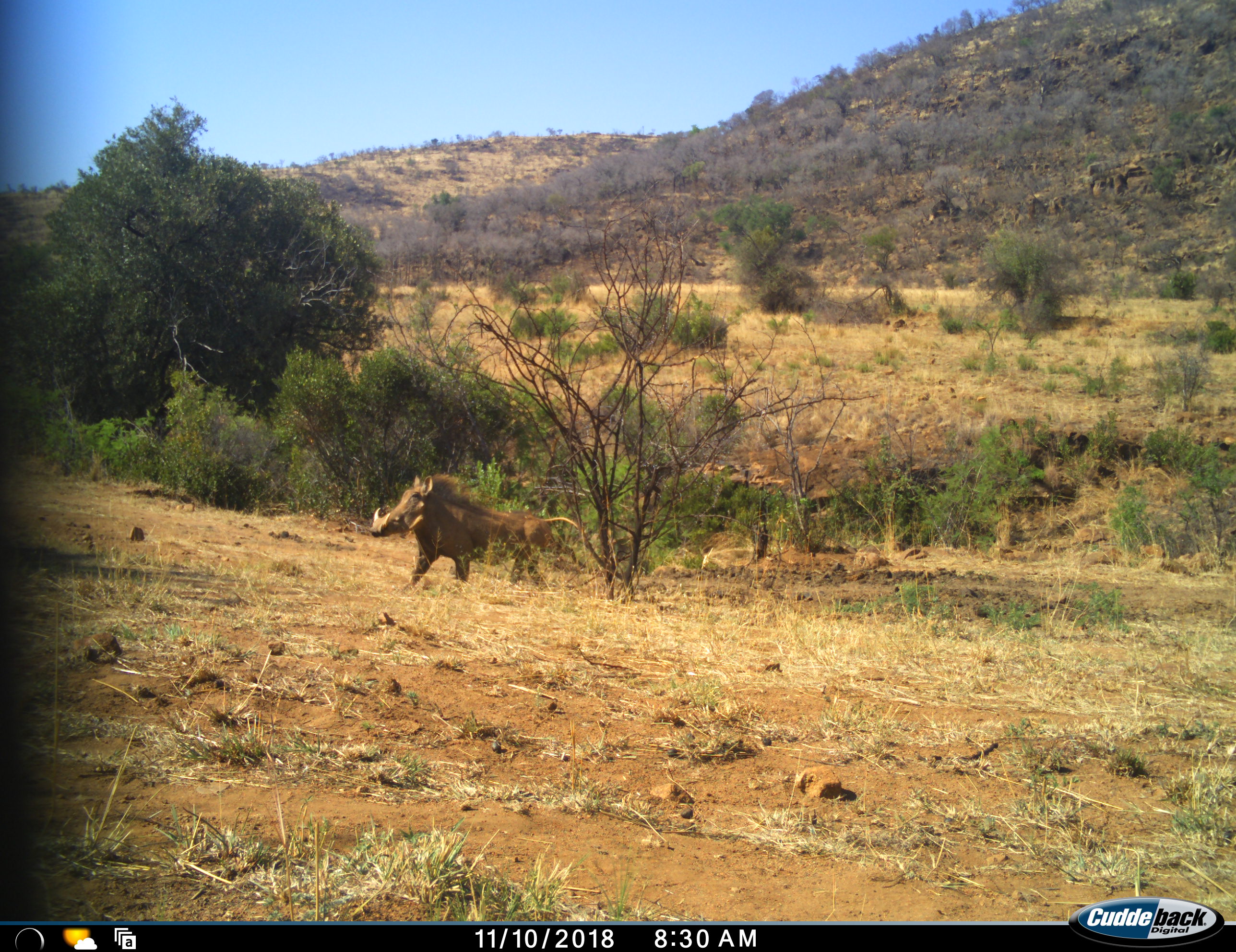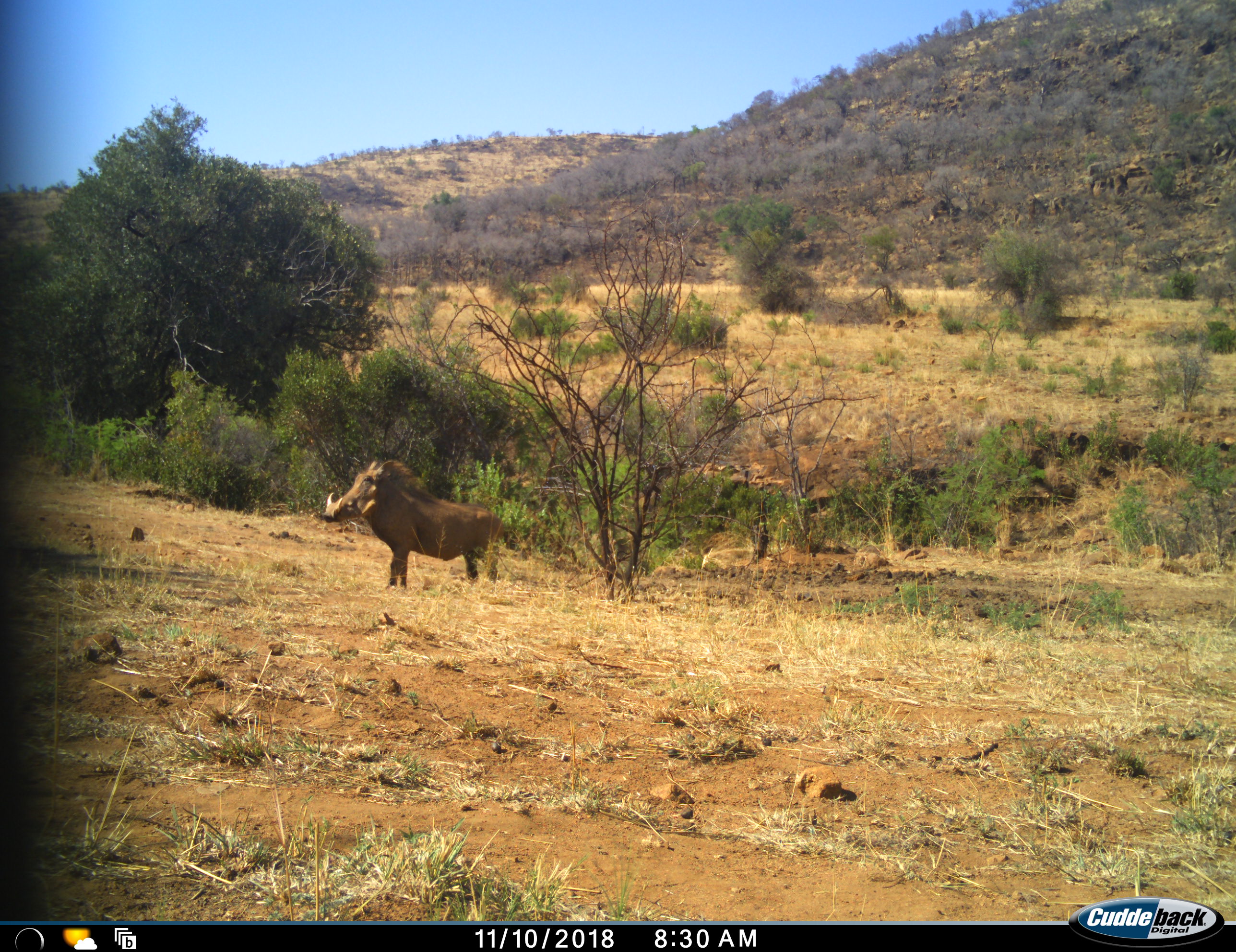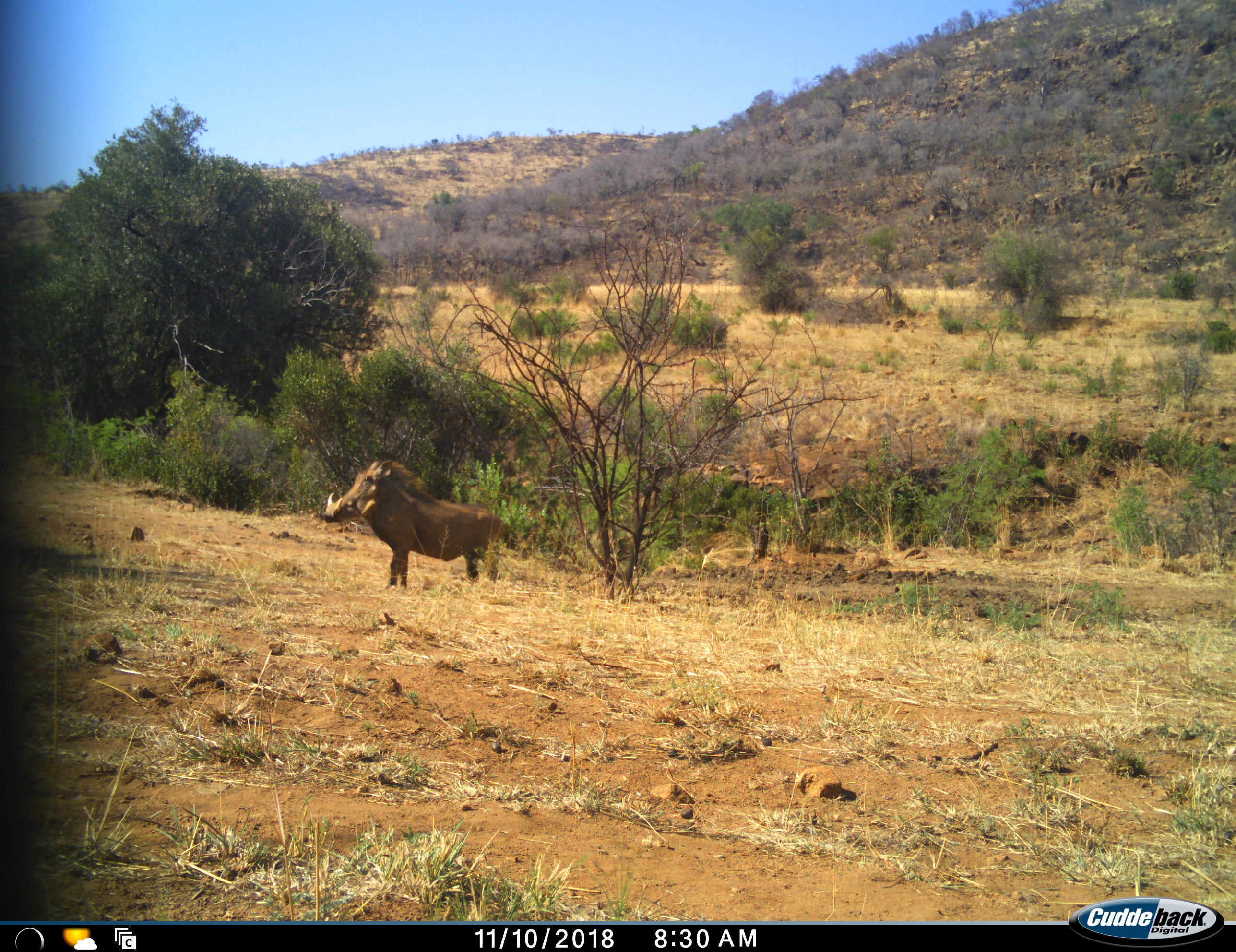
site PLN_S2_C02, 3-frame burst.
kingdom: Animalia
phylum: Chordata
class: Mammalia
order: Artiodactyla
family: Suidae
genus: Phacochoerus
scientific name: Phacochoerus africanus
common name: warthog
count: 1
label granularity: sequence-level